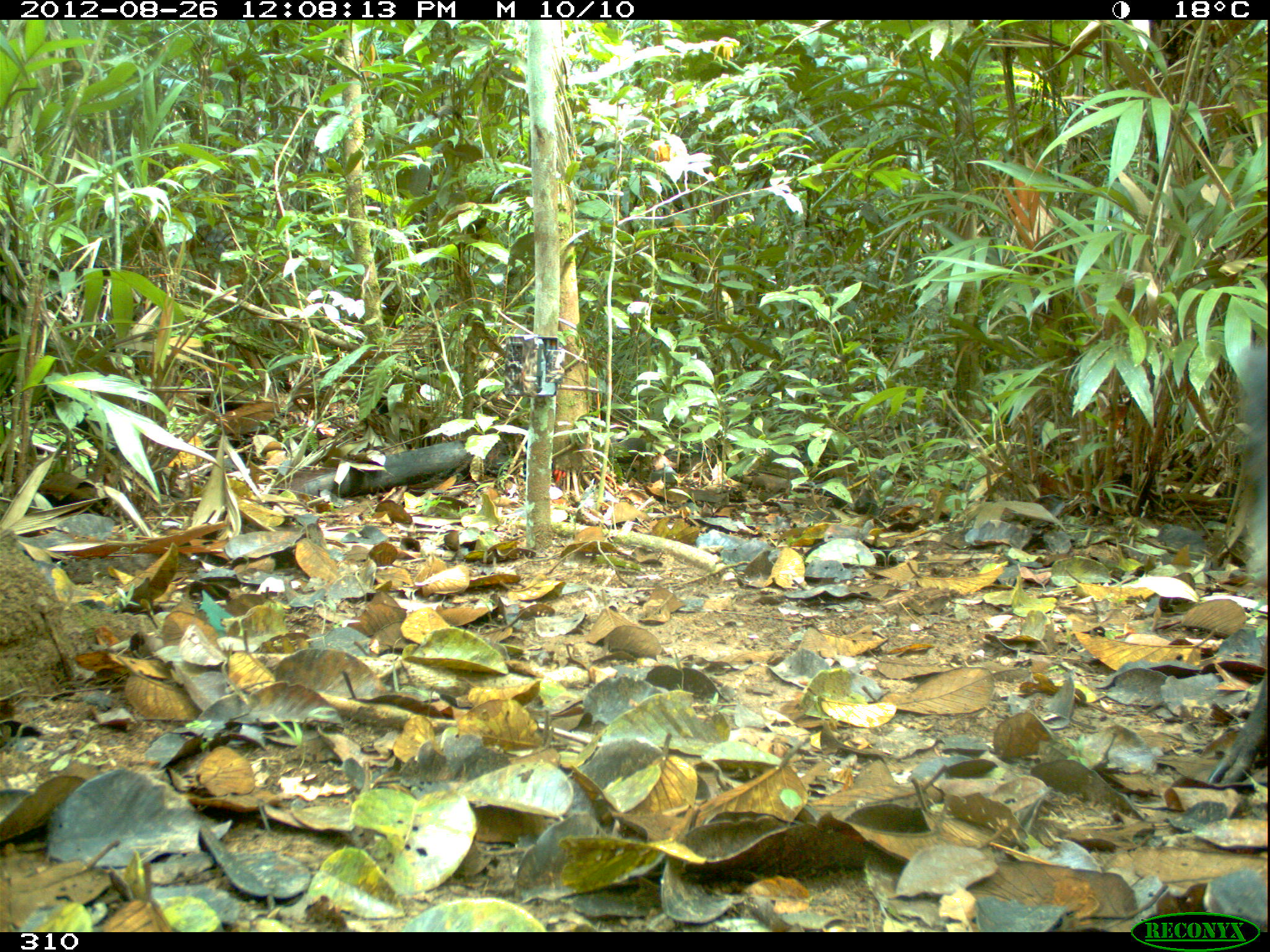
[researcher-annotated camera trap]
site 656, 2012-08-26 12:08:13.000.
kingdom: Animalia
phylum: Chordata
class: Mammalia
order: Artiodactyla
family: Tayassuidae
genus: Tayassu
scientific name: Tayassu pecari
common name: white-lipped peccary